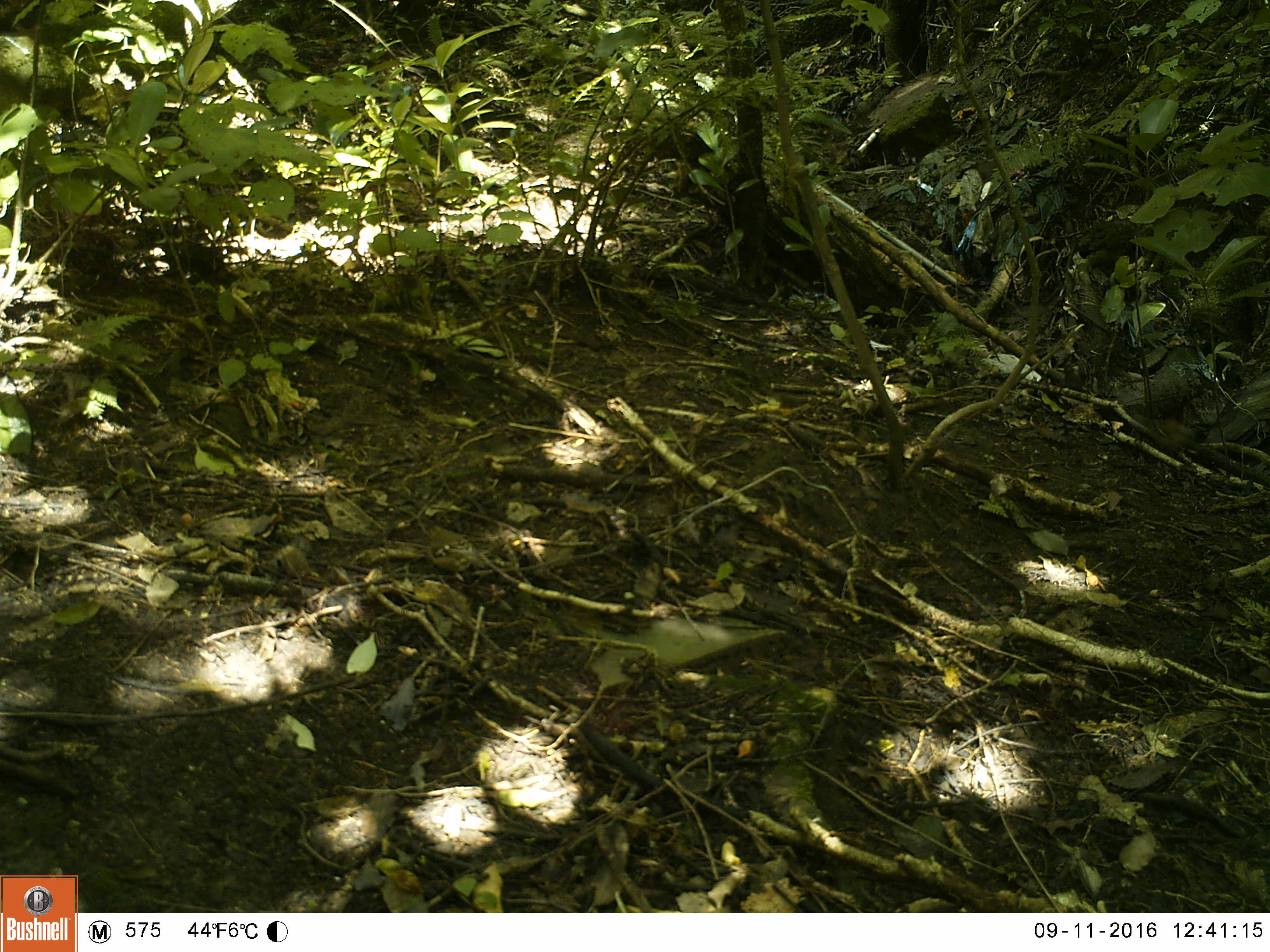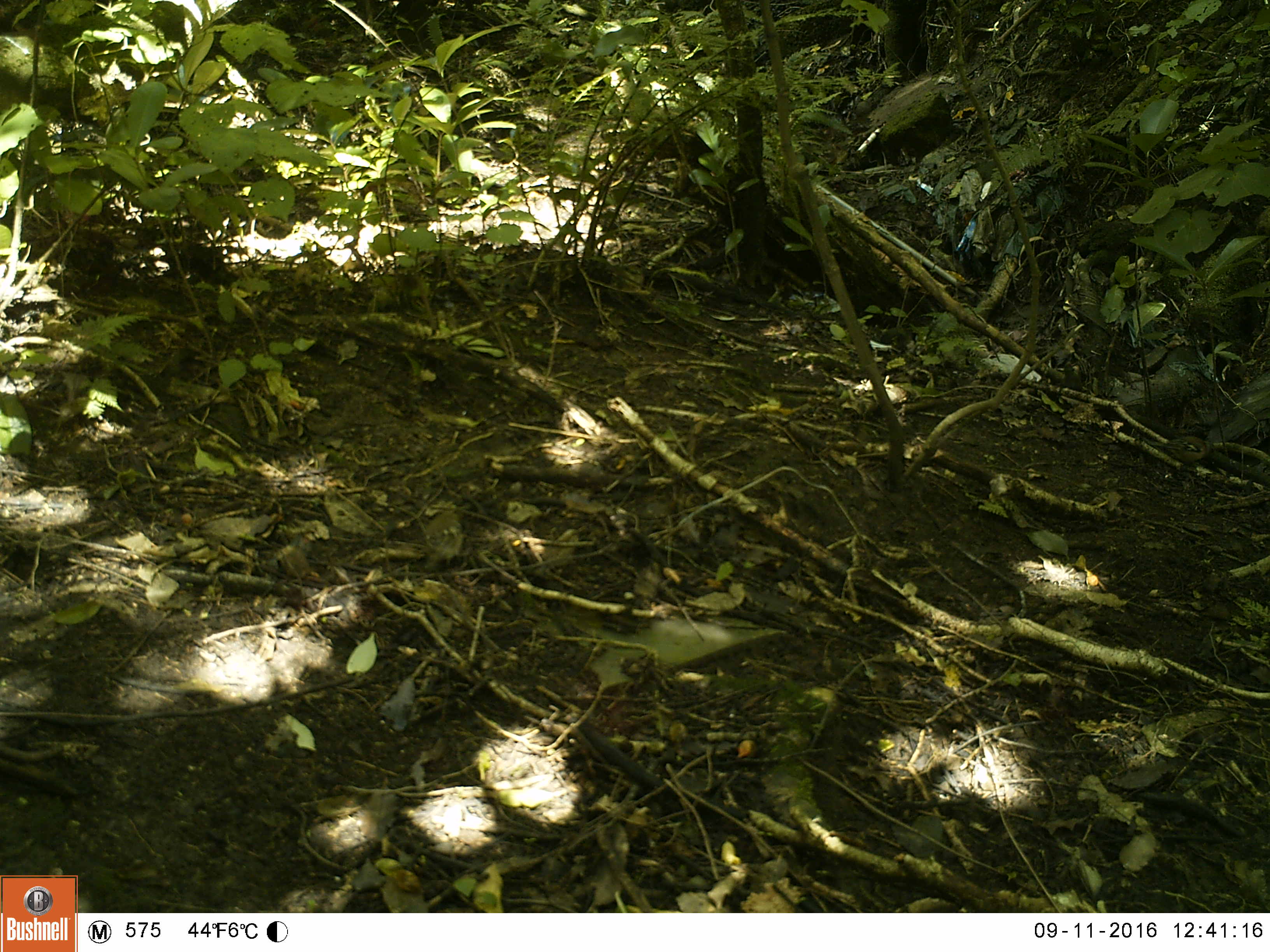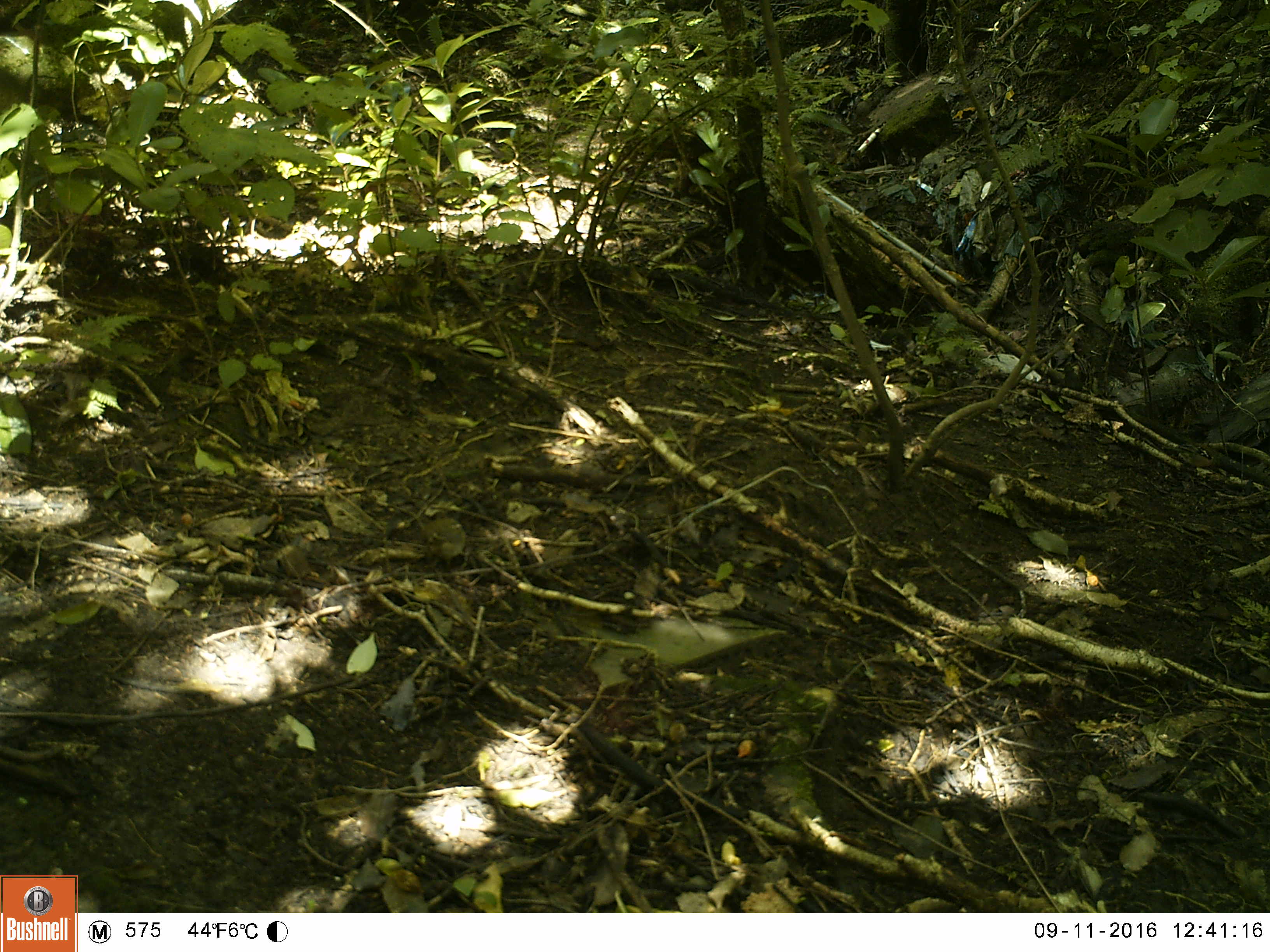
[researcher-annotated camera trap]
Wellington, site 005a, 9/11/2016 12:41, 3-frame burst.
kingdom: Animalia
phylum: Chordata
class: Aves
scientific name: Aves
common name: bird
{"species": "bird (Aves)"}